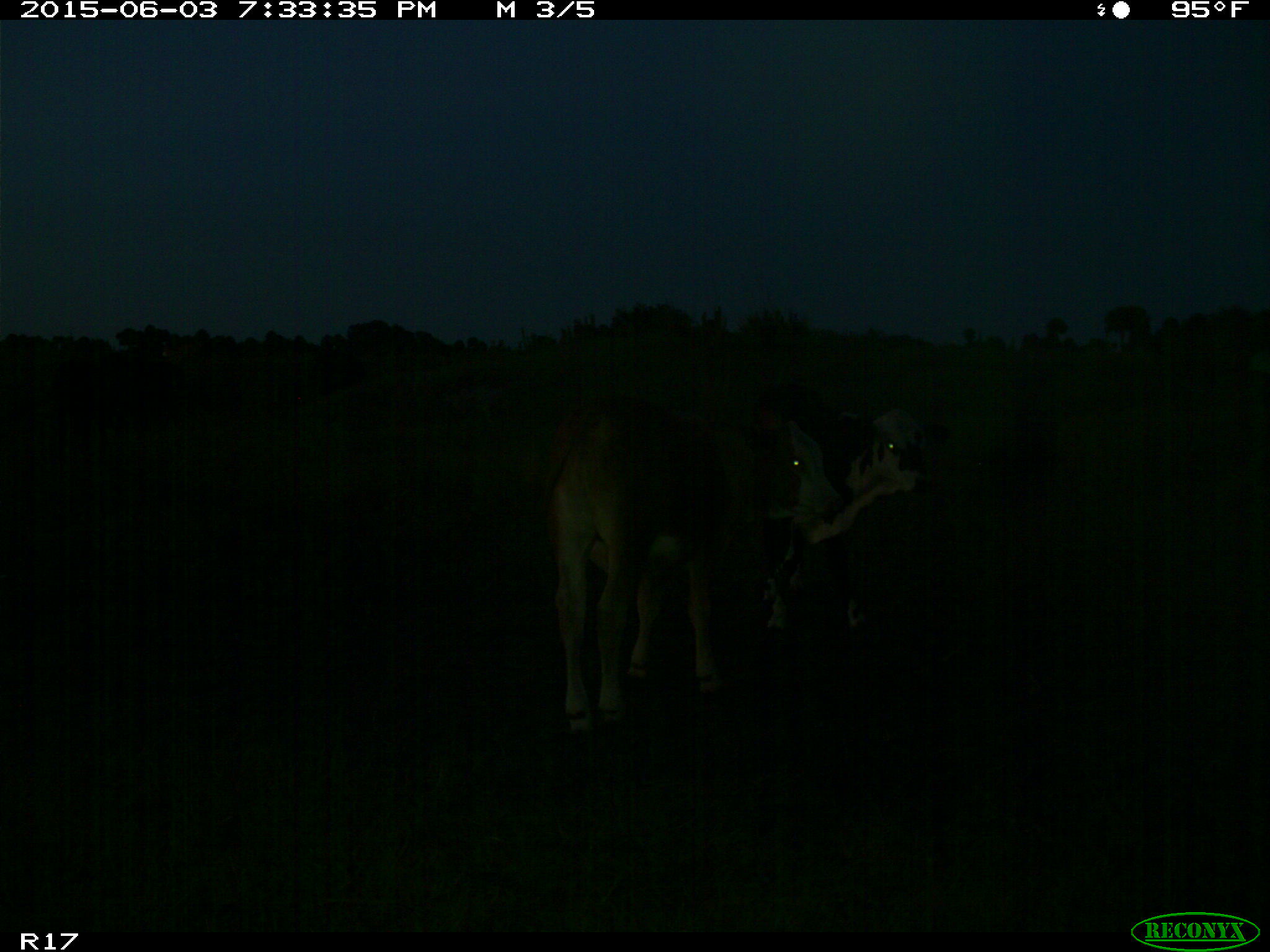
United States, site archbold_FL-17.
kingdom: Animalia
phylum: Chordata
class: Mammalia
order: Artiodactyla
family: Bovidae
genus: Bos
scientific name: Bos taurus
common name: domestic cow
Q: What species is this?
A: Bos taurus (domestic cow).